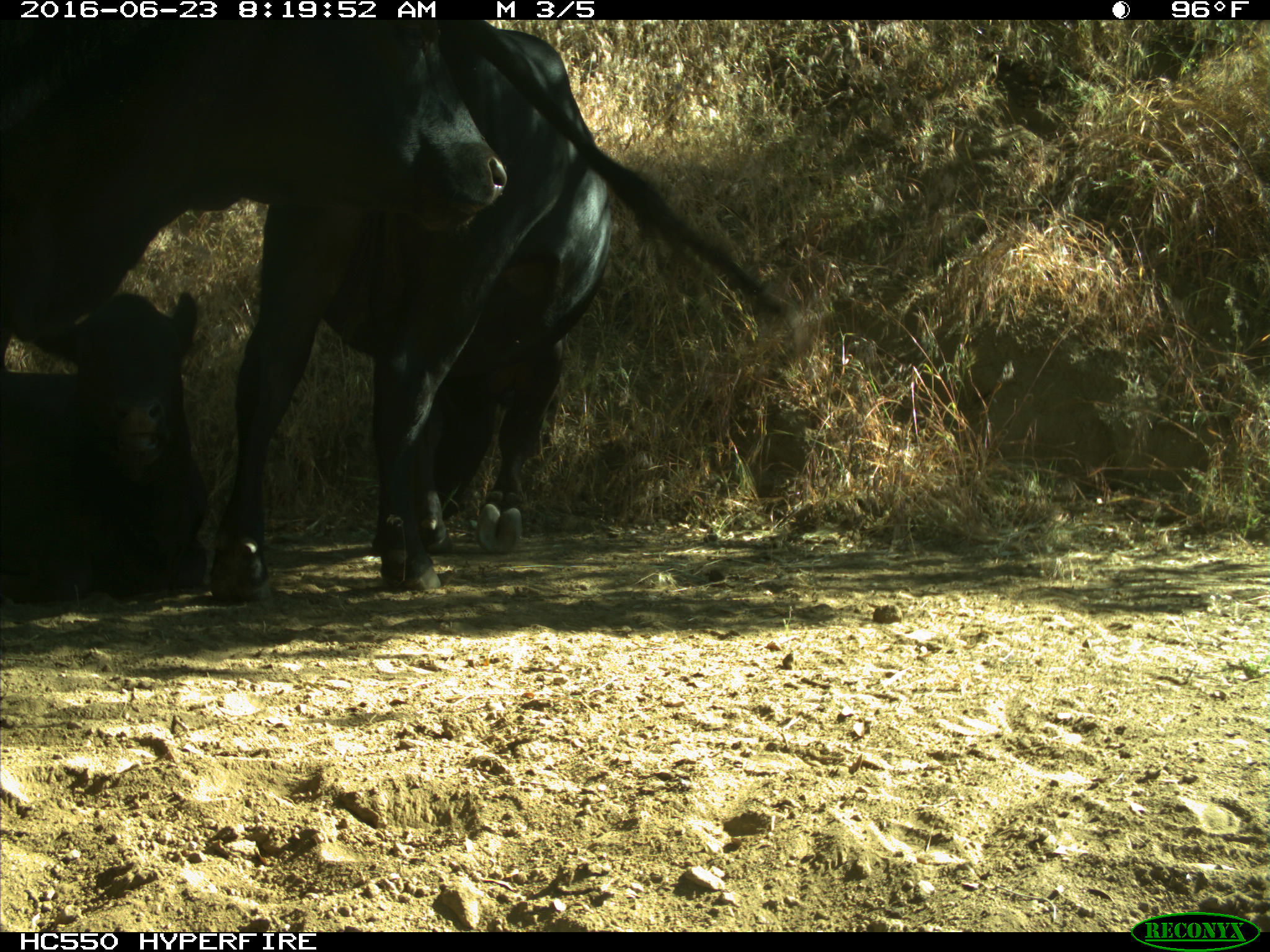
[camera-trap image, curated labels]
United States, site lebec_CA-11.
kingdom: Animalia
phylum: Chordata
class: Mammalia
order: Artiodactyla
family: Bovidae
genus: Bos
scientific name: Bos taurus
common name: domestic cow